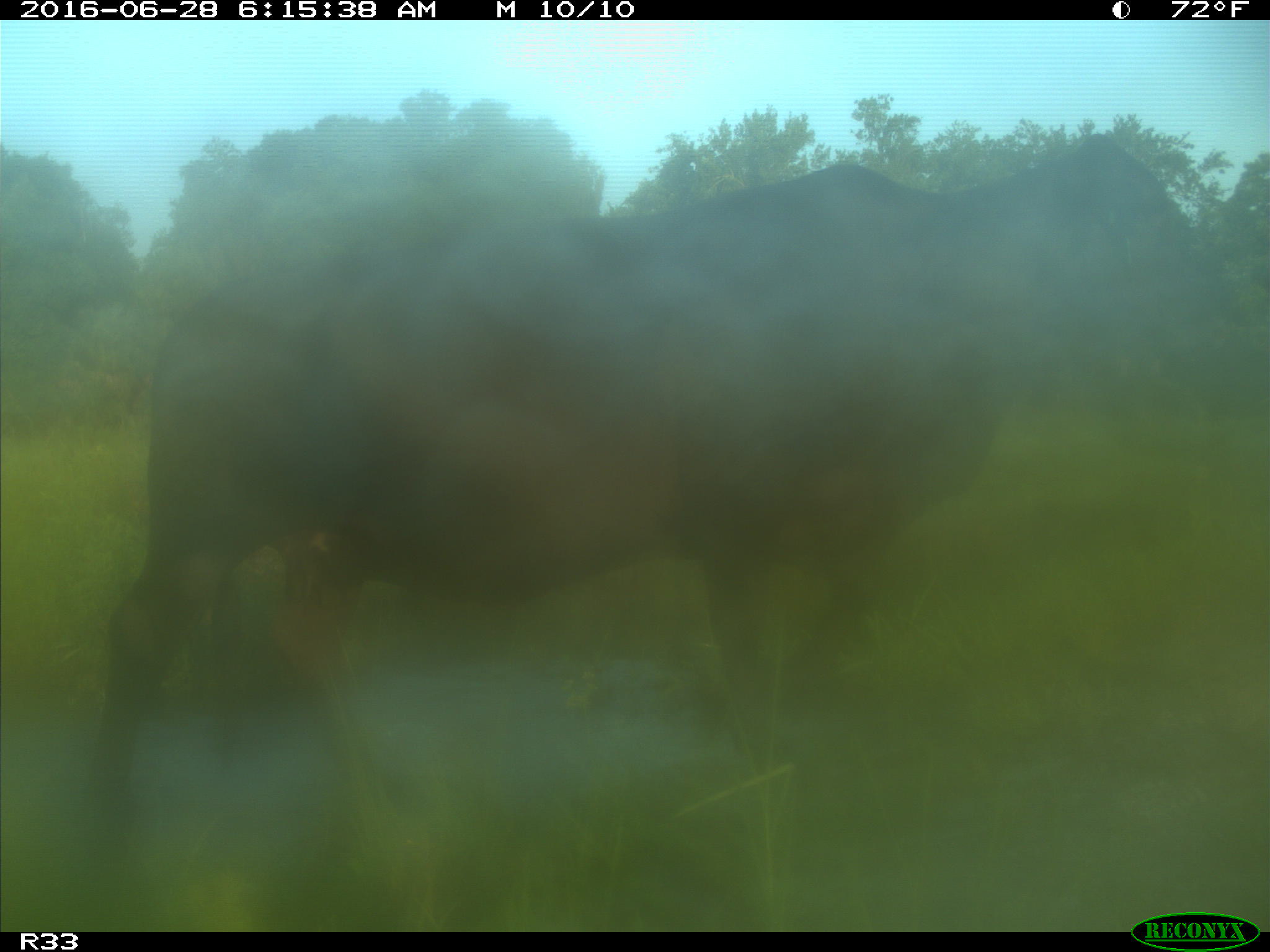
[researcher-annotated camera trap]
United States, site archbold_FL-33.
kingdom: Animalia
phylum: Chordata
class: Mammalia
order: Artiodactyla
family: Bovidae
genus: Bos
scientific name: Bos taurus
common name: domestic cow